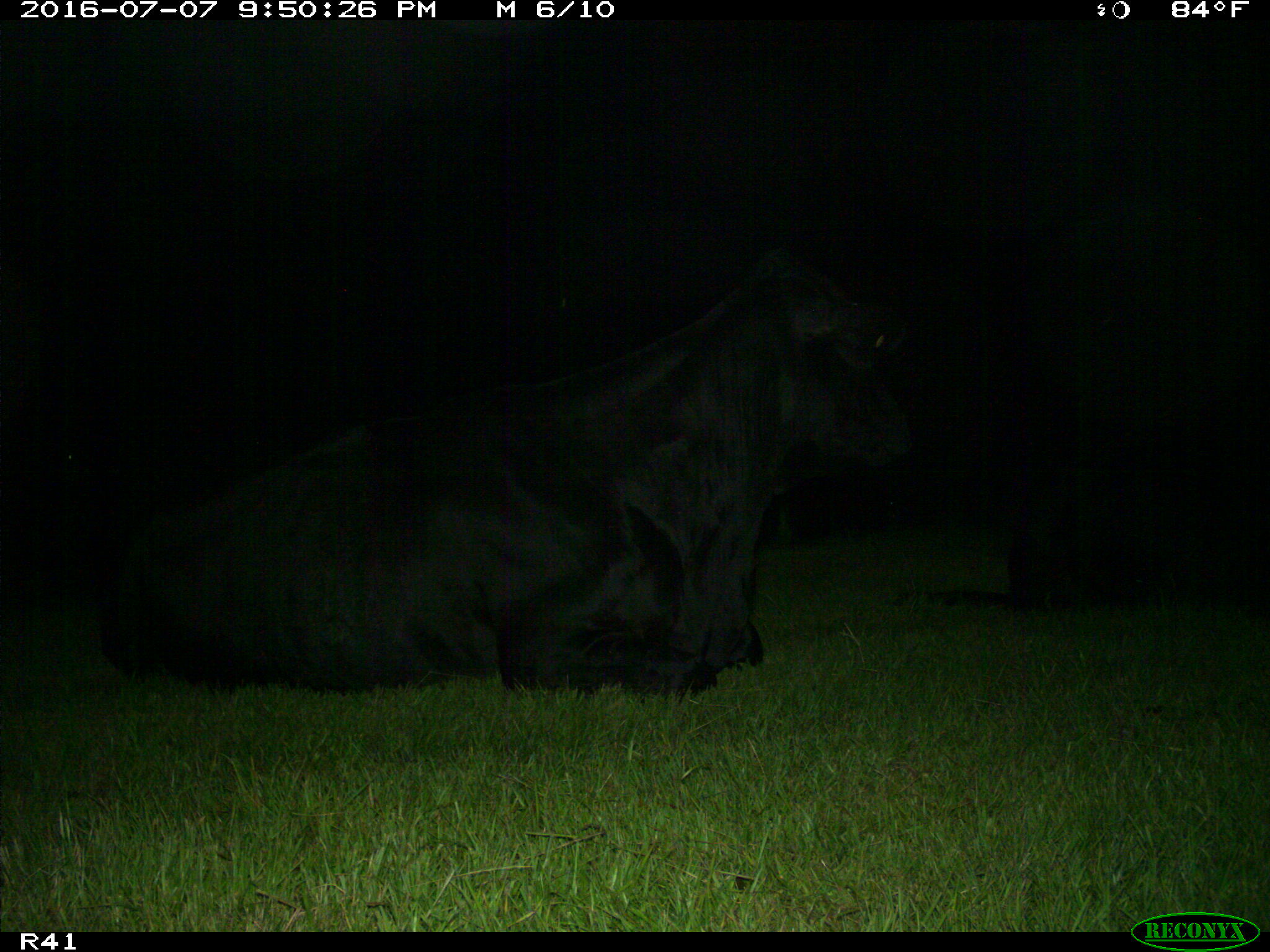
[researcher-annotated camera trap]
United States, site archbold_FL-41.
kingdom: Animalia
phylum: Chordata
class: Mammalia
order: Artiodactyla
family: Bovidae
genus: Bos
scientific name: Bos taurus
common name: domestic cow